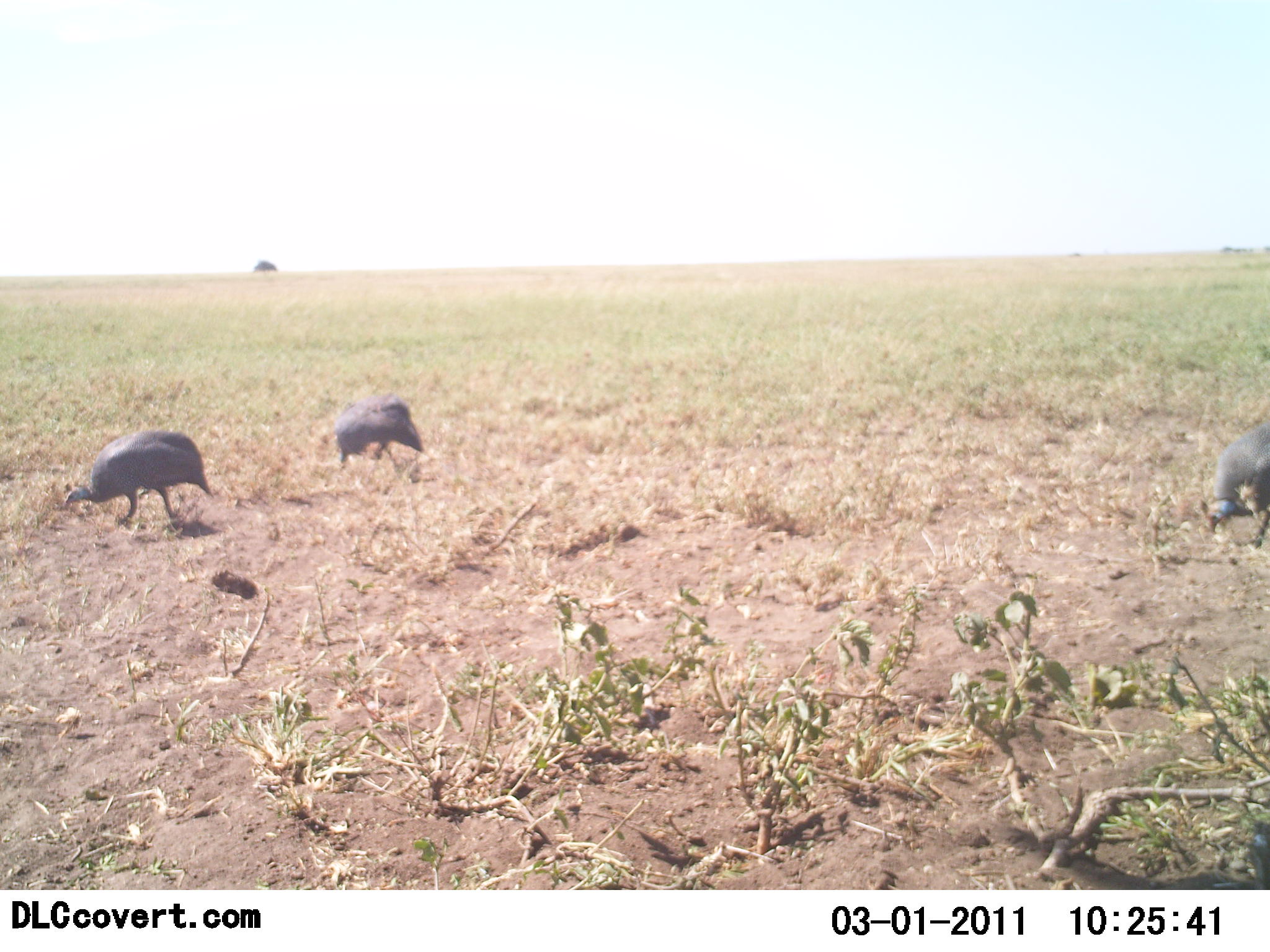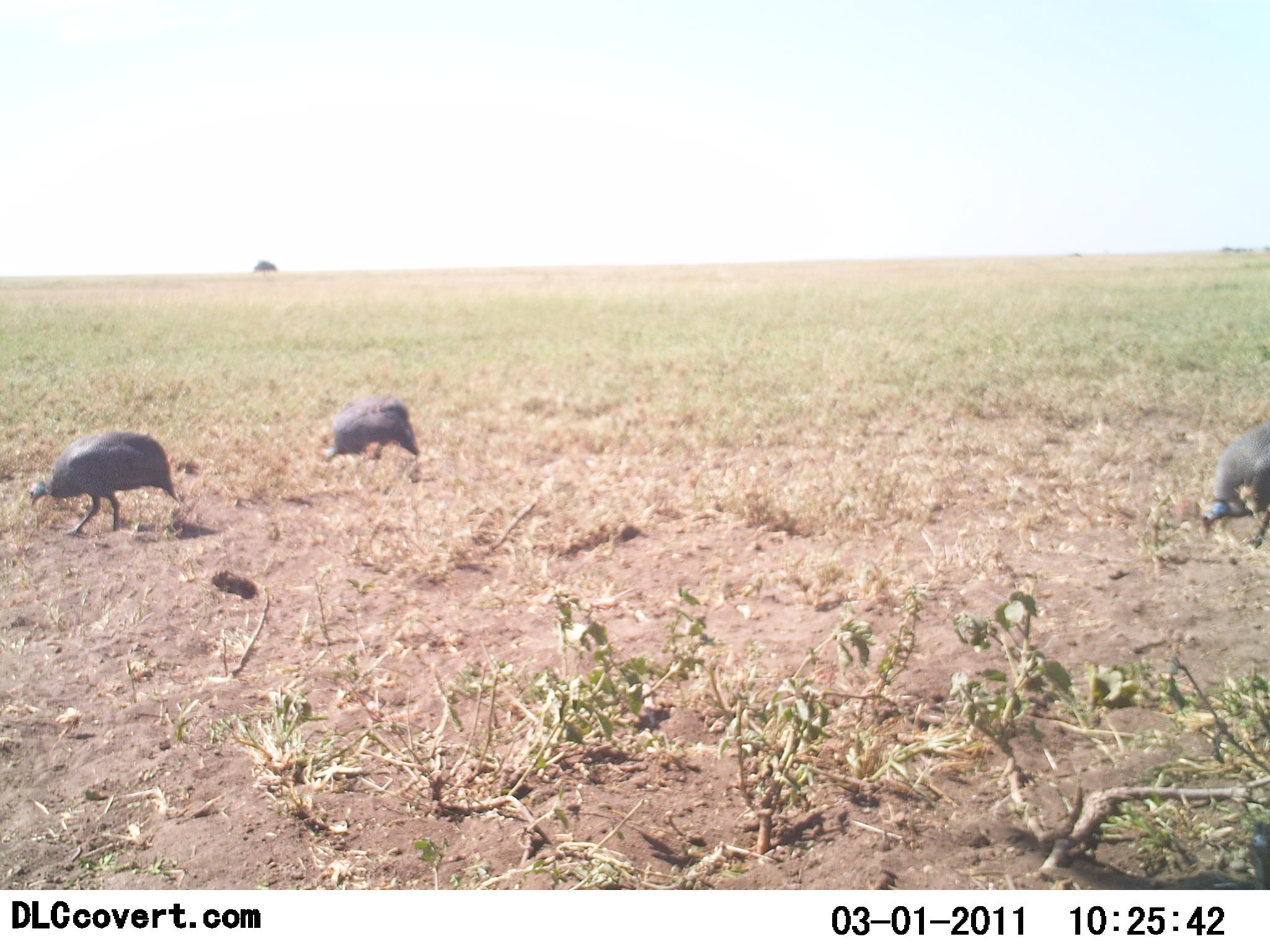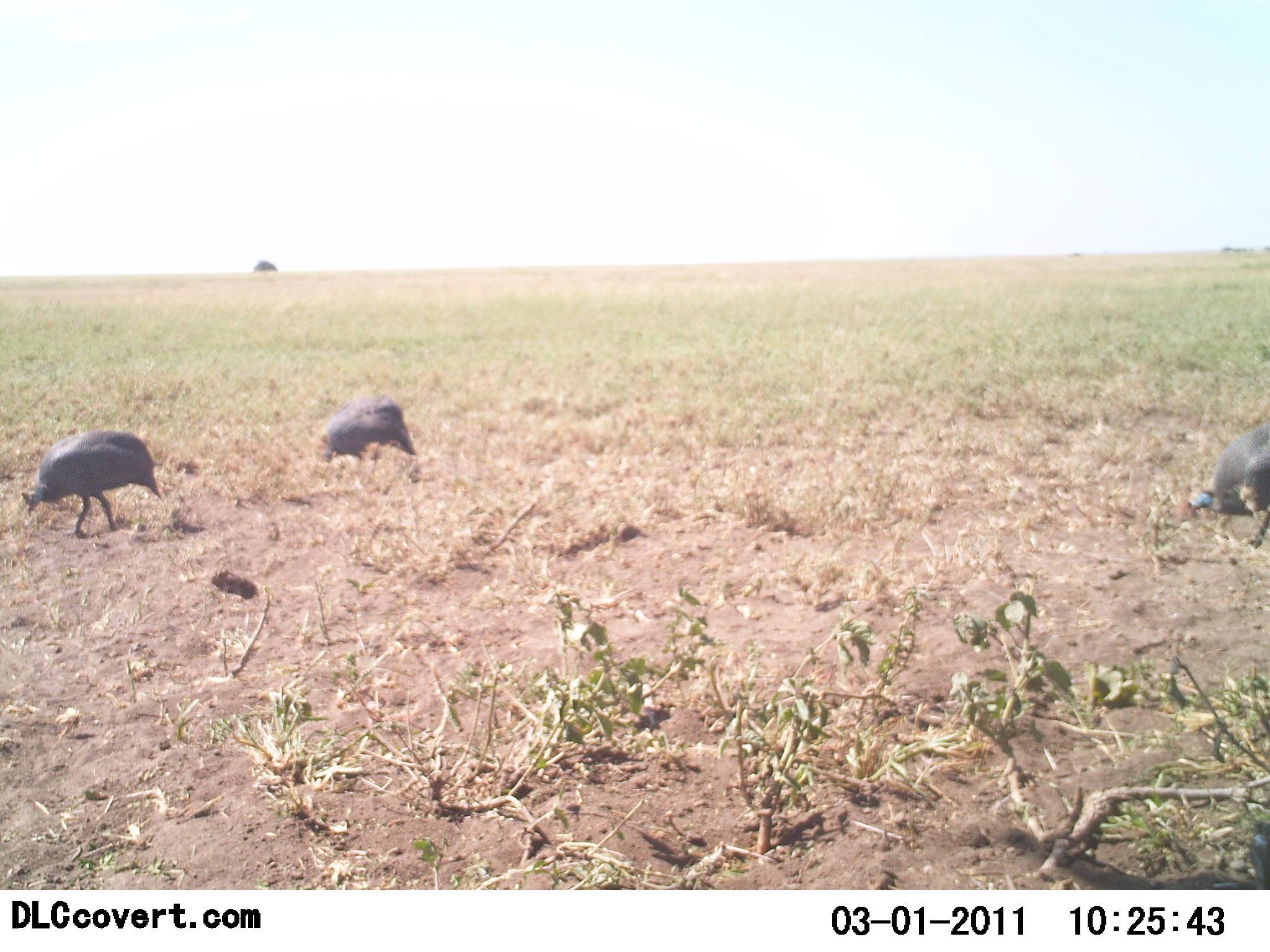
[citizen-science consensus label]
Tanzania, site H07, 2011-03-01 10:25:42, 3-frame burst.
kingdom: Animalia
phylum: Chordata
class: Aves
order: Galliformes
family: Numididae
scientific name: Numididae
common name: guinea fowl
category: guineafowl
Guineafowl (guinea fowl) (Numididae), count 3. Behavior (volunteer vote fractions): standing 8%, resting 0%, moving 8%, interacting 0%. Young present (vote fraction): 0%. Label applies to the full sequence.